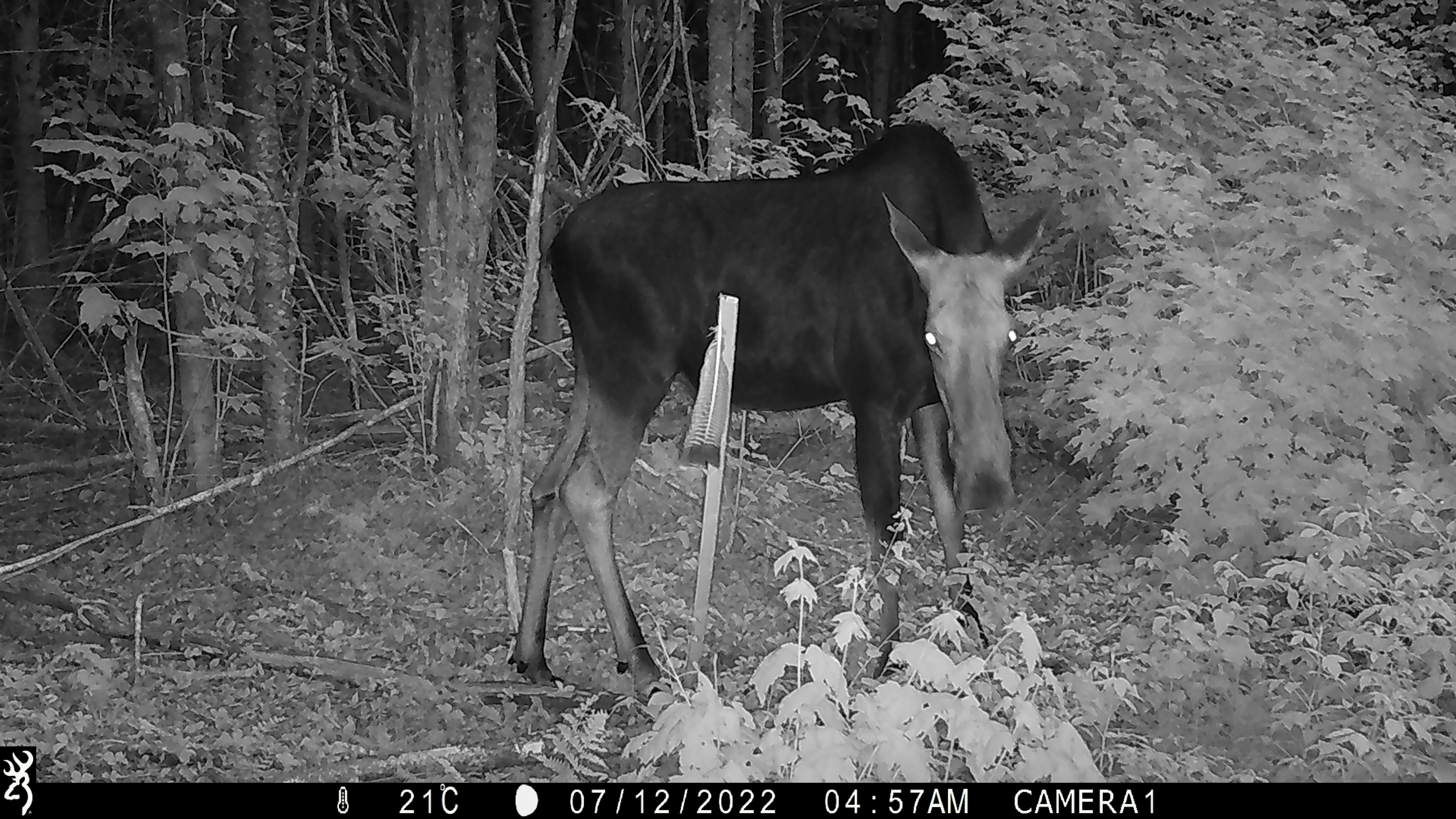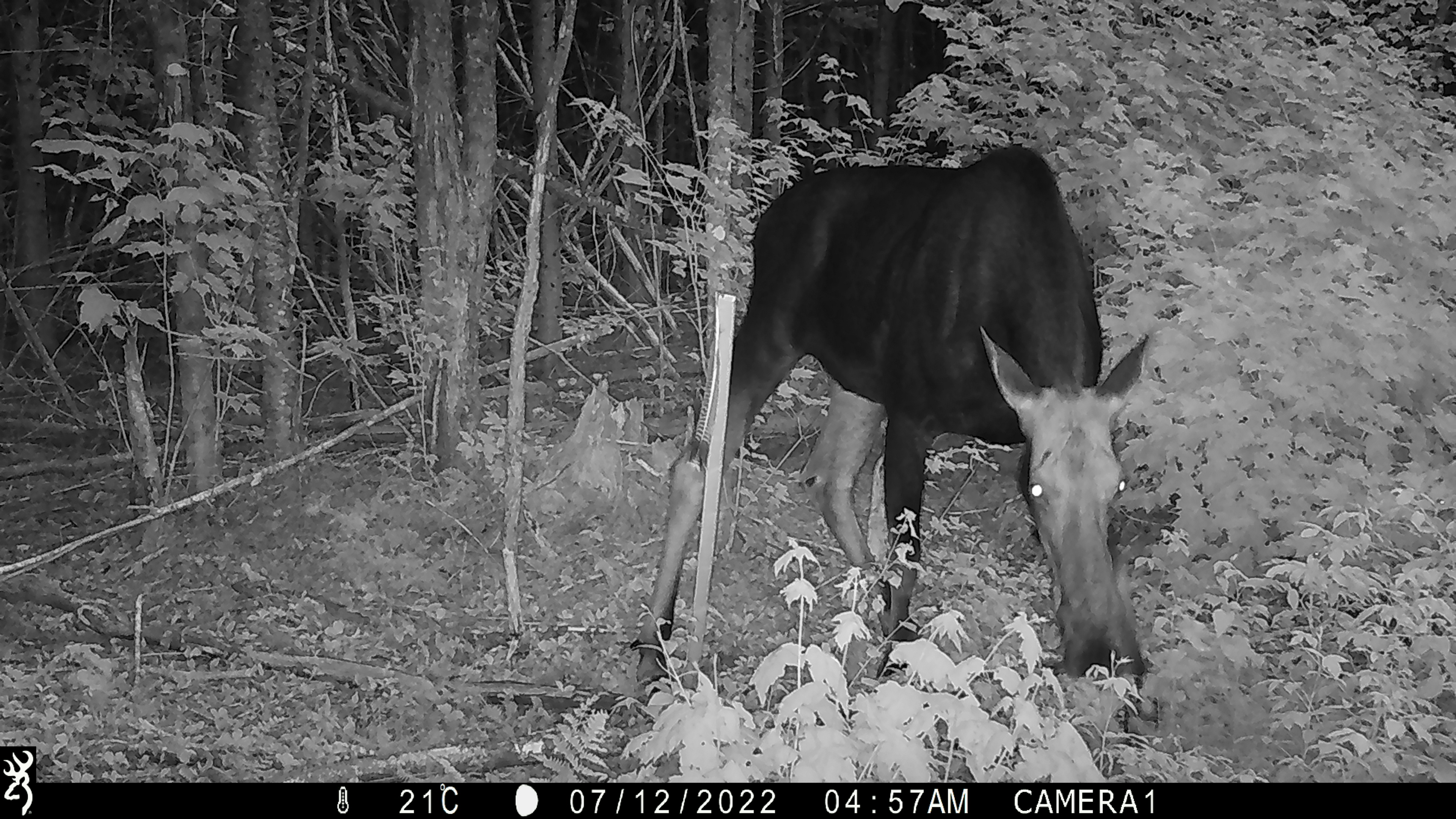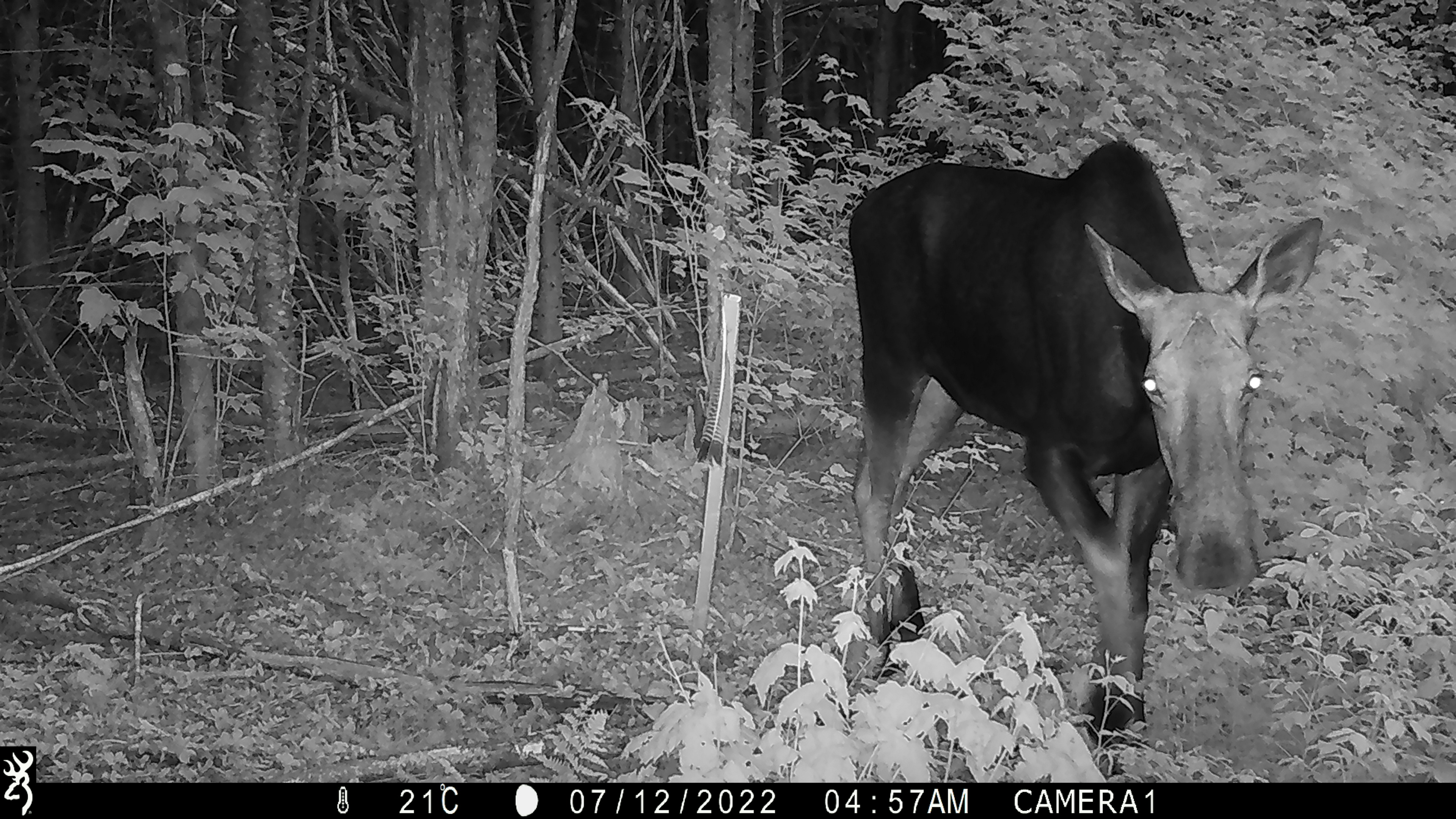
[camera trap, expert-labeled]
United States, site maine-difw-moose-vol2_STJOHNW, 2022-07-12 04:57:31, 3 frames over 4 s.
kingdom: Animalia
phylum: Chordata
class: Mammalia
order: Artiodactyla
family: Cervidae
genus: Alces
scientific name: Alces alces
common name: moose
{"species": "moose (Alces alces)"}